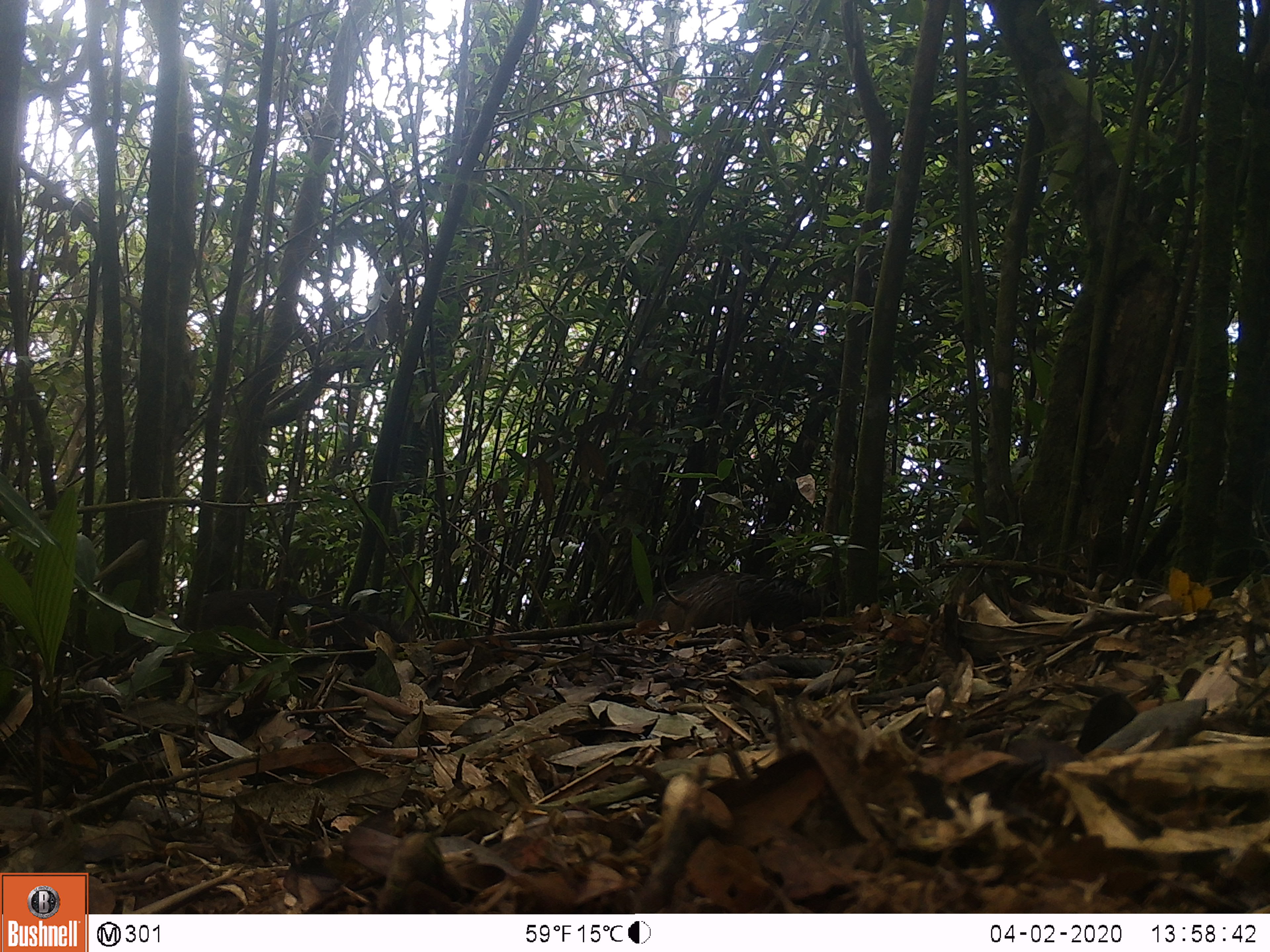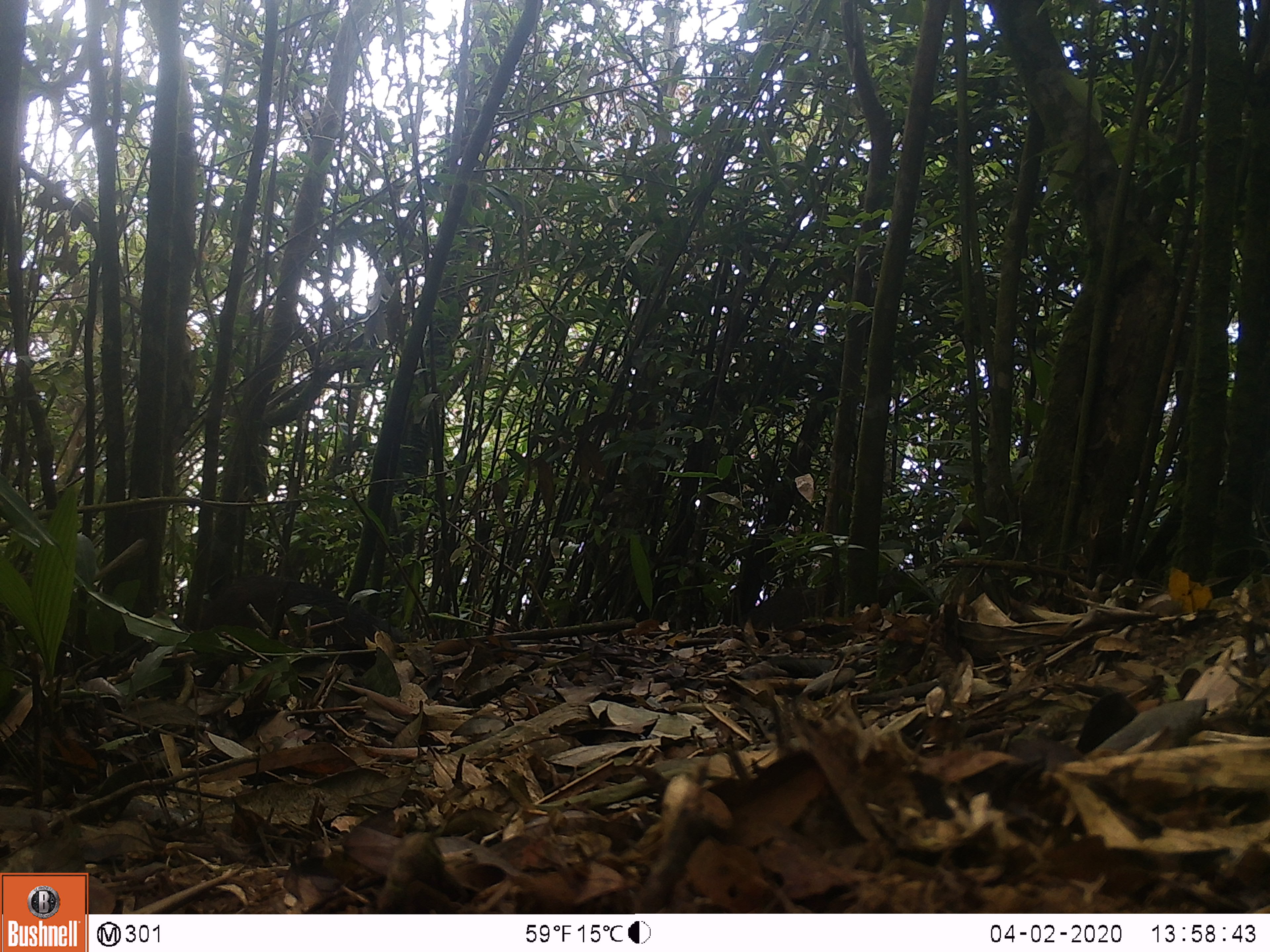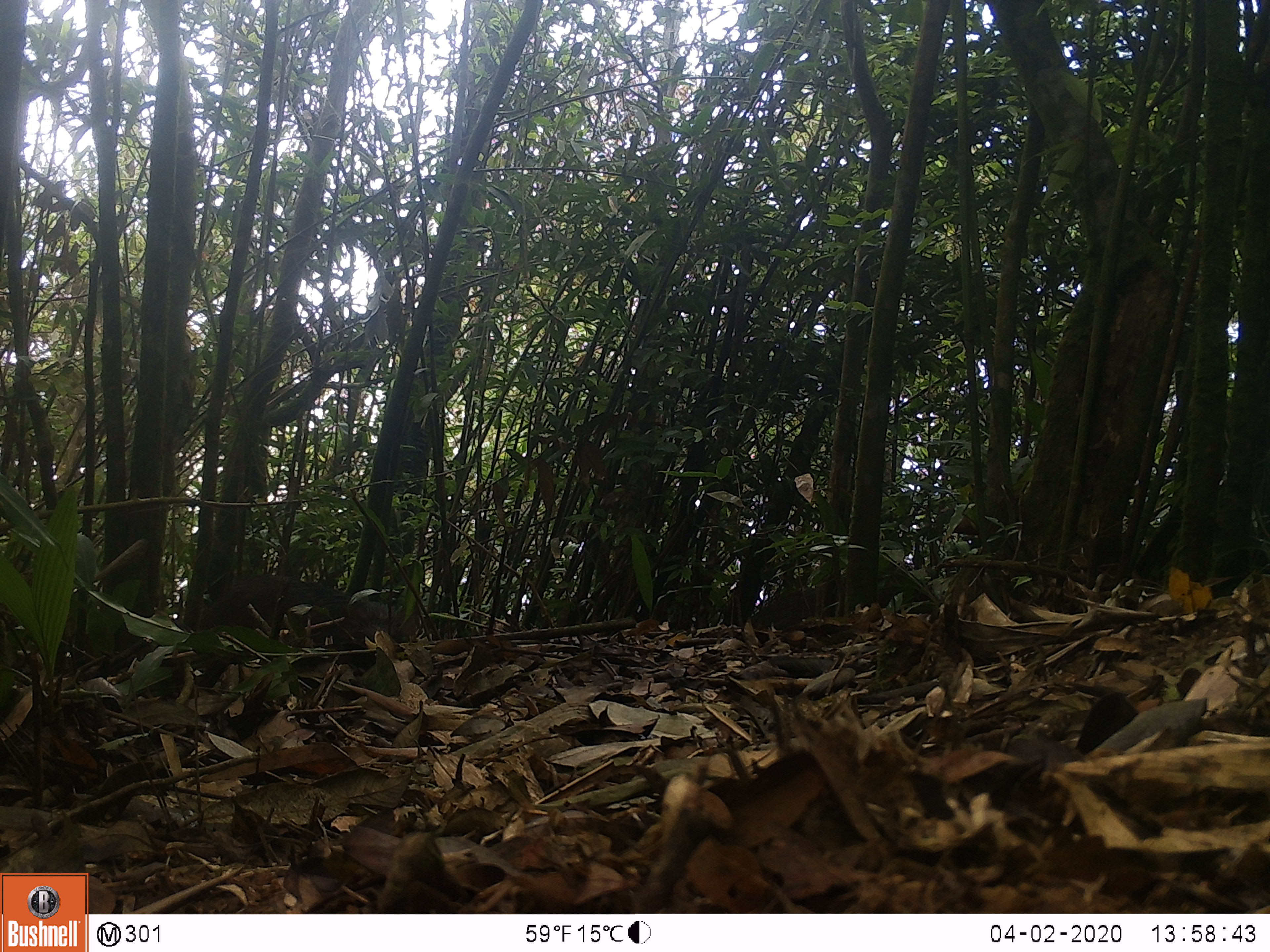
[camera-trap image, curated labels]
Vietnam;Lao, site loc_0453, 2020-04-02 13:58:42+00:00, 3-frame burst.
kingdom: Animalia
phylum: Chordata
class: Mammalia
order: Artiodactyla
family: Suidae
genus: Sus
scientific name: Sus scrofa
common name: eurasian wild pig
Eurasian wild pig (Sus scrofa). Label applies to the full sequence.